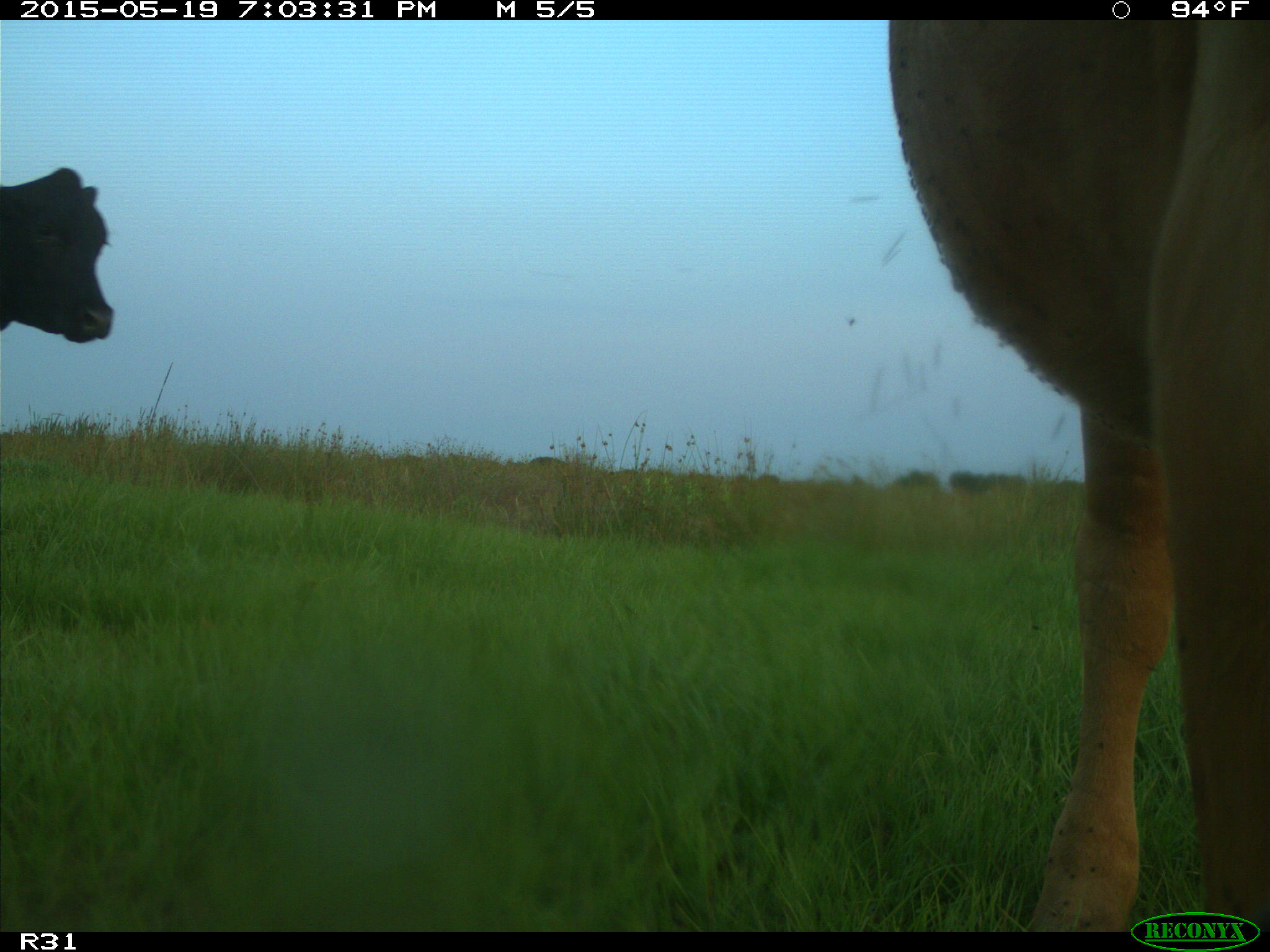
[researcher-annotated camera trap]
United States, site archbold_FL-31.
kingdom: Animalia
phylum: Chordata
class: Mammalia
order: Artiodactyla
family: Bovidae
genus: Bos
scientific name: Bos taurus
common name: domestic cow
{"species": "Bos taurus (domestic cow)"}